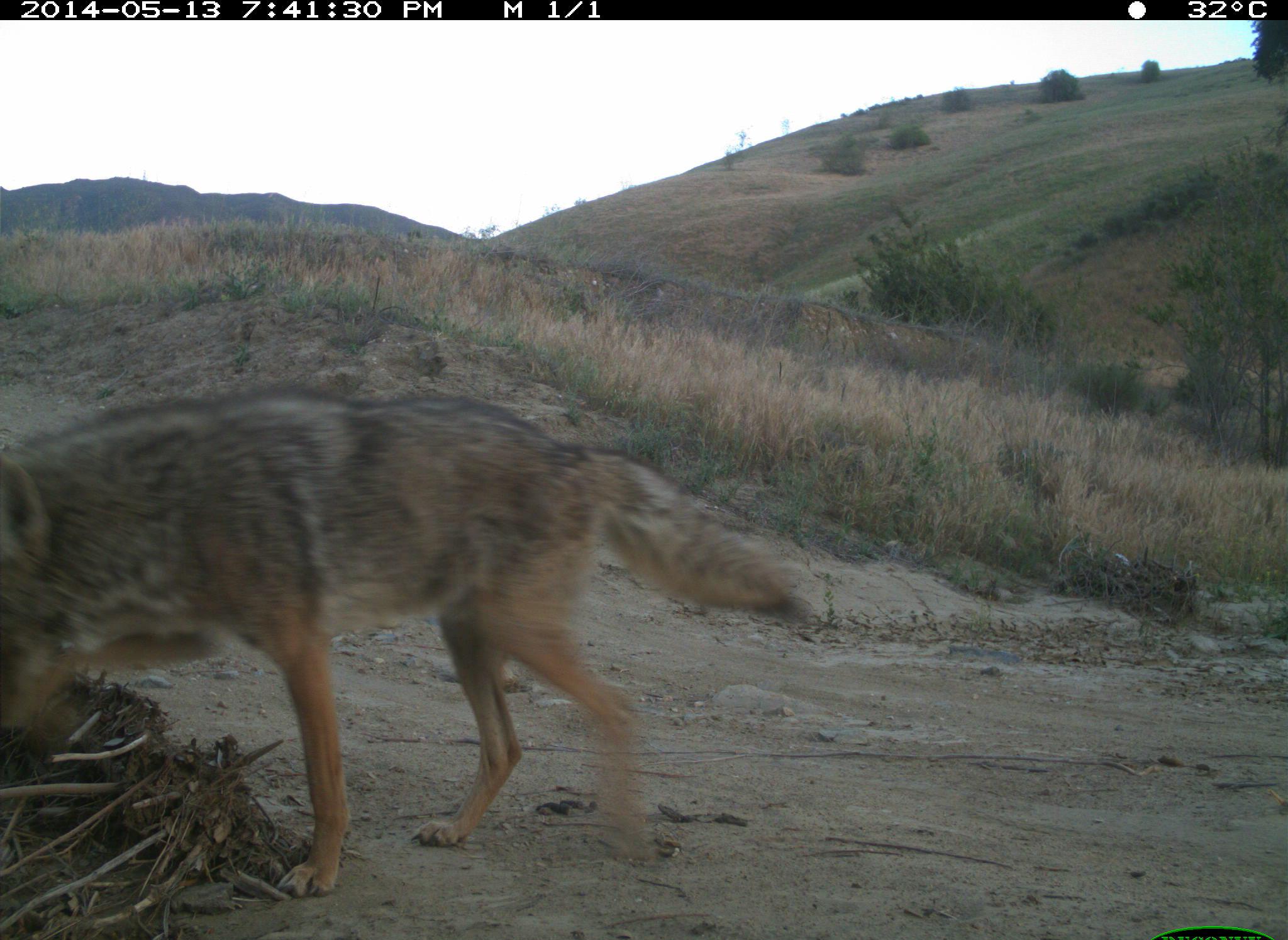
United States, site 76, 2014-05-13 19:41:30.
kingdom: Animalia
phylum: Chordata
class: Mammalia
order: Carnivora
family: Canidae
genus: Canis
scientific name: Canis latrans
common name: coyote